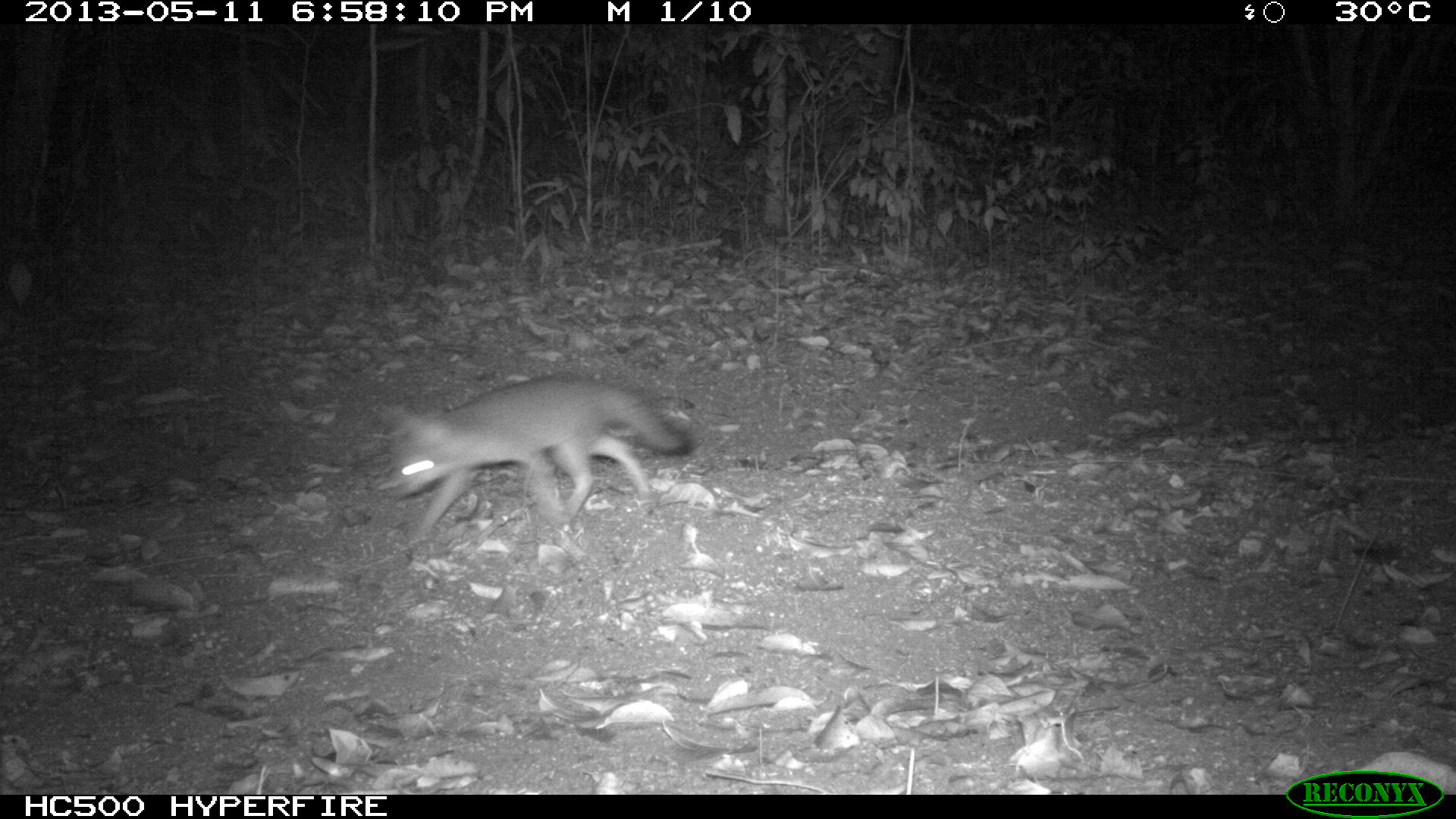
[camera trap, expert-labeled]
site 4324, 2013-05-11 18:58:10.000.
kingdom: Animalia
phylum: Chordata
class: Mammalia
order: Carnivora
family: Canidae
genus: Urocyon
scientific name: Urocyon cinereoargenteus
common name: gray fox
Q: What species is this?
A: Urocyon cinereoargenteus (gray fox).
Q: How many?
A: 1.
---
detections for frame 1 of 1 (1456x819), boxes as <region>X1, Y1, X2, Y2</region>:
urocyon cinereoargenteus: <region>390, 375, 695, 531</region>